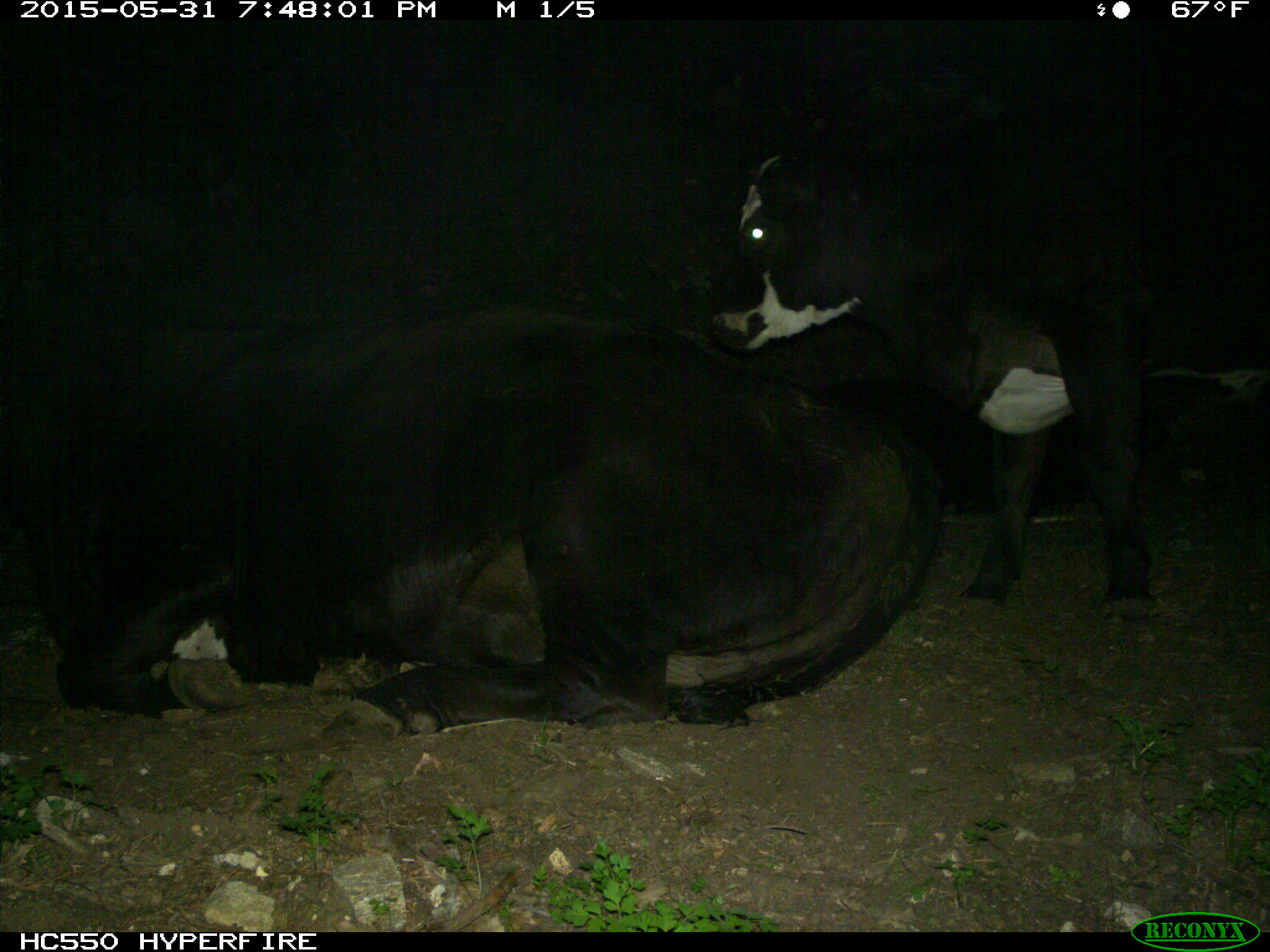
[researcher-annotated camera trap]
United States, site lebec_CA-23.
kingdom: Animalia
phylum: Chordata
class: Mammalia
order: Artiodactyla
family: Bovidae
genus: Bos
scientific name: Bos taurus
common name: domestic cow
Bos taurus (domestic cow).